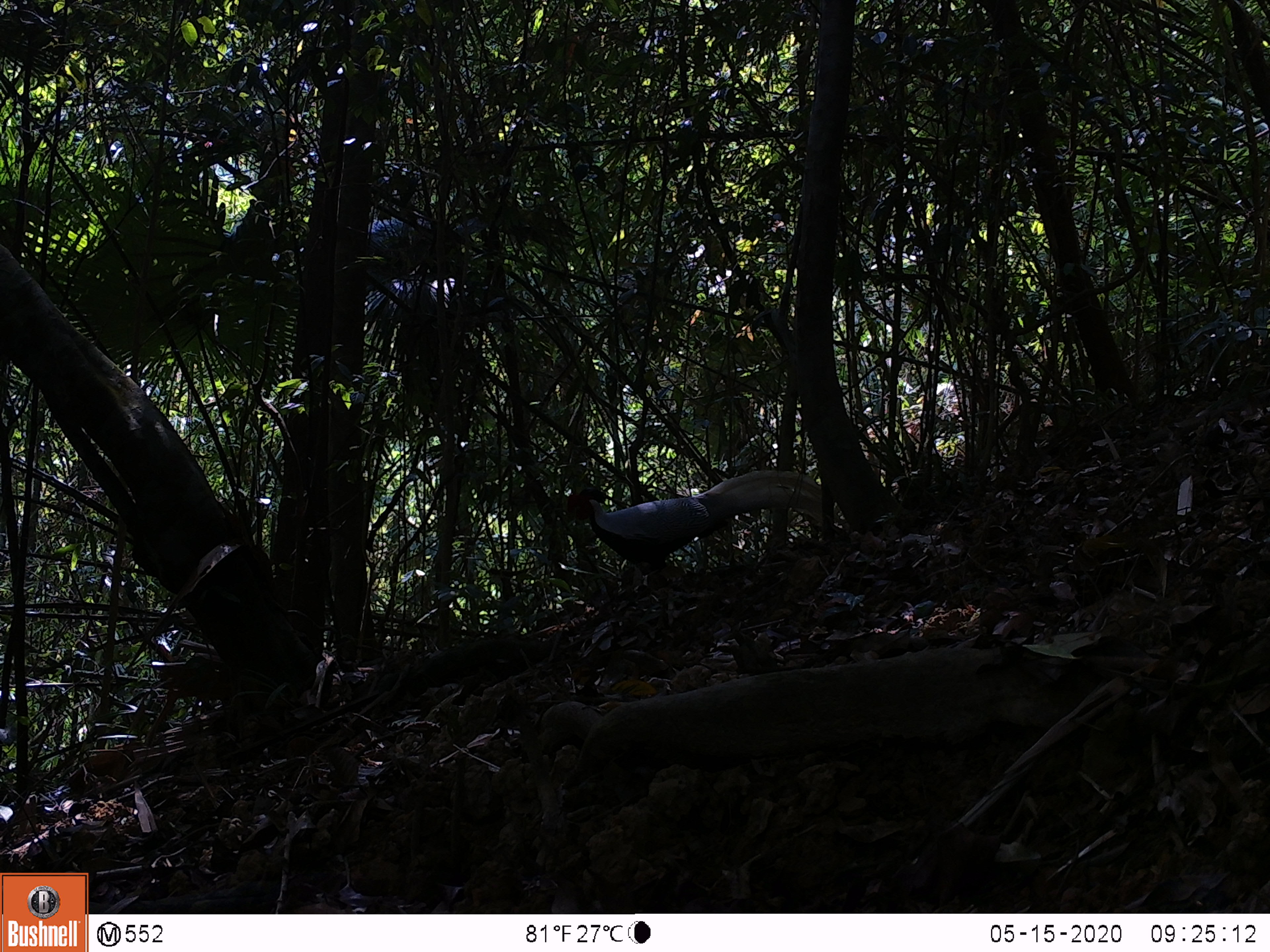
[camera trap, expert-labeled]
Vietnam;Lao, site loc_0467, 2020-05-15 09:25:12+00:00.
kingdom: Animalia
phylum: Chordata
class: Aves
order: Galliformes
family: Phasianidae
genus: Lophura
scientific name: Lophura nycthemera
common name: silver pheasant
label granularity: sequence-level